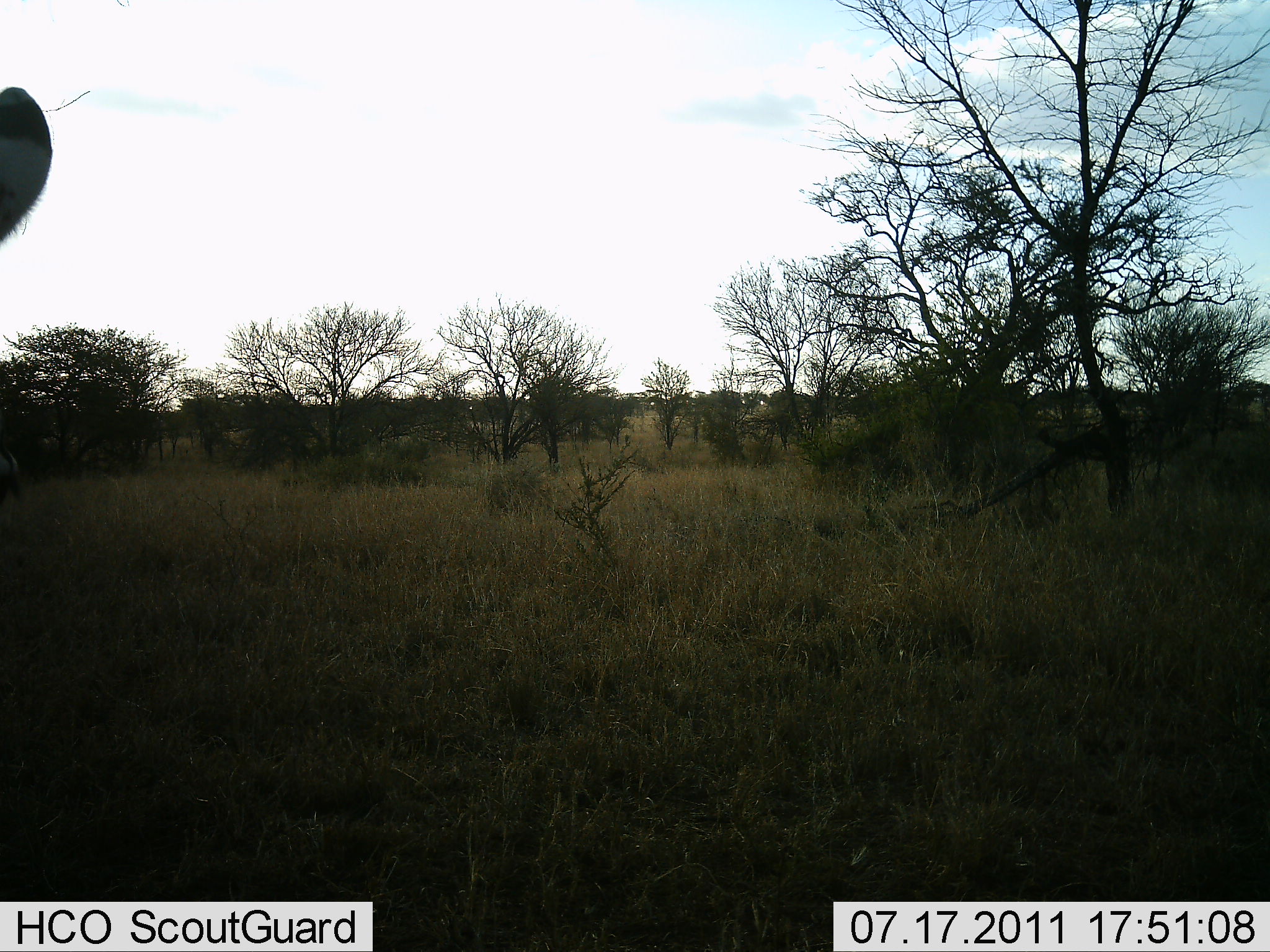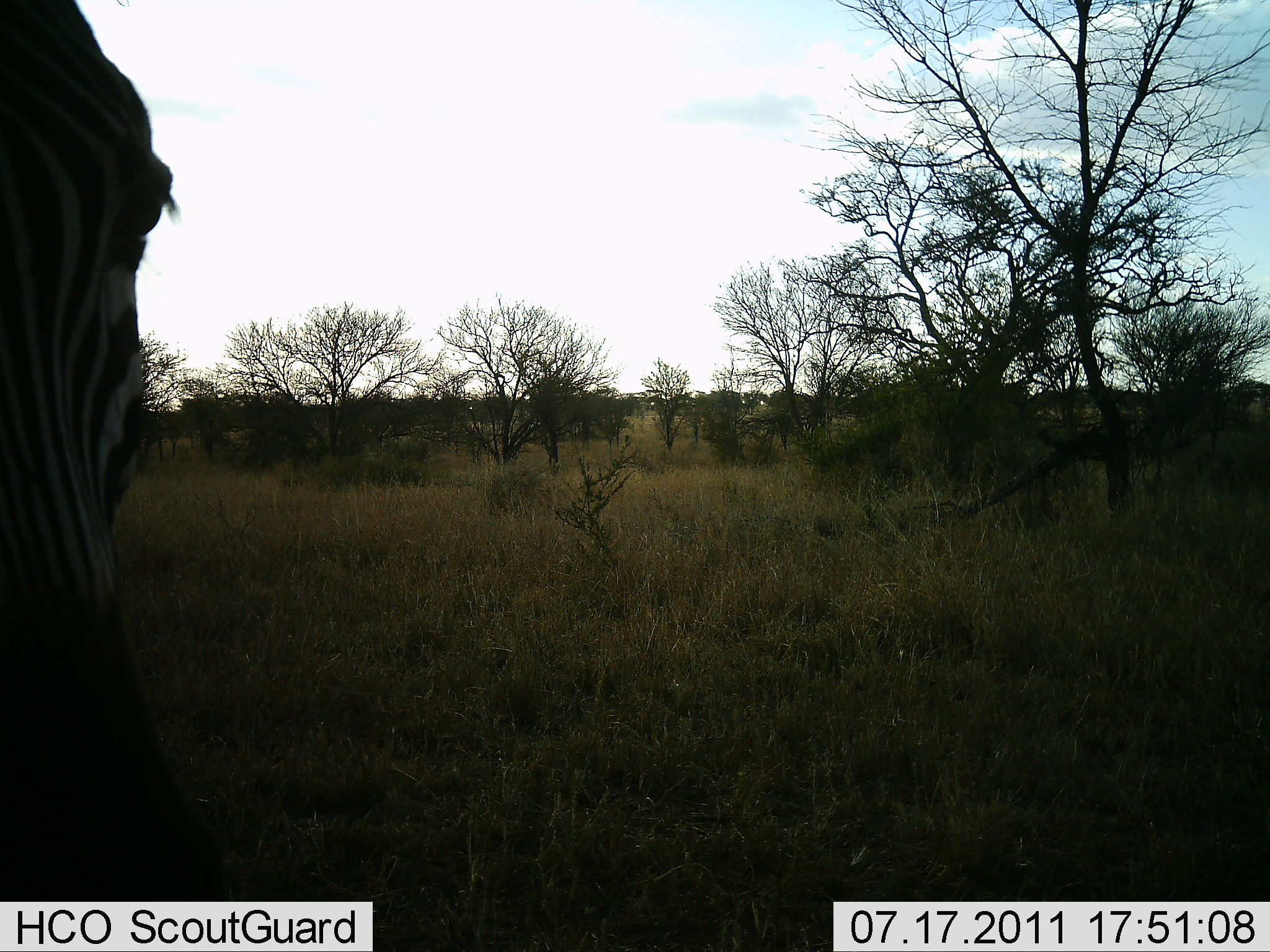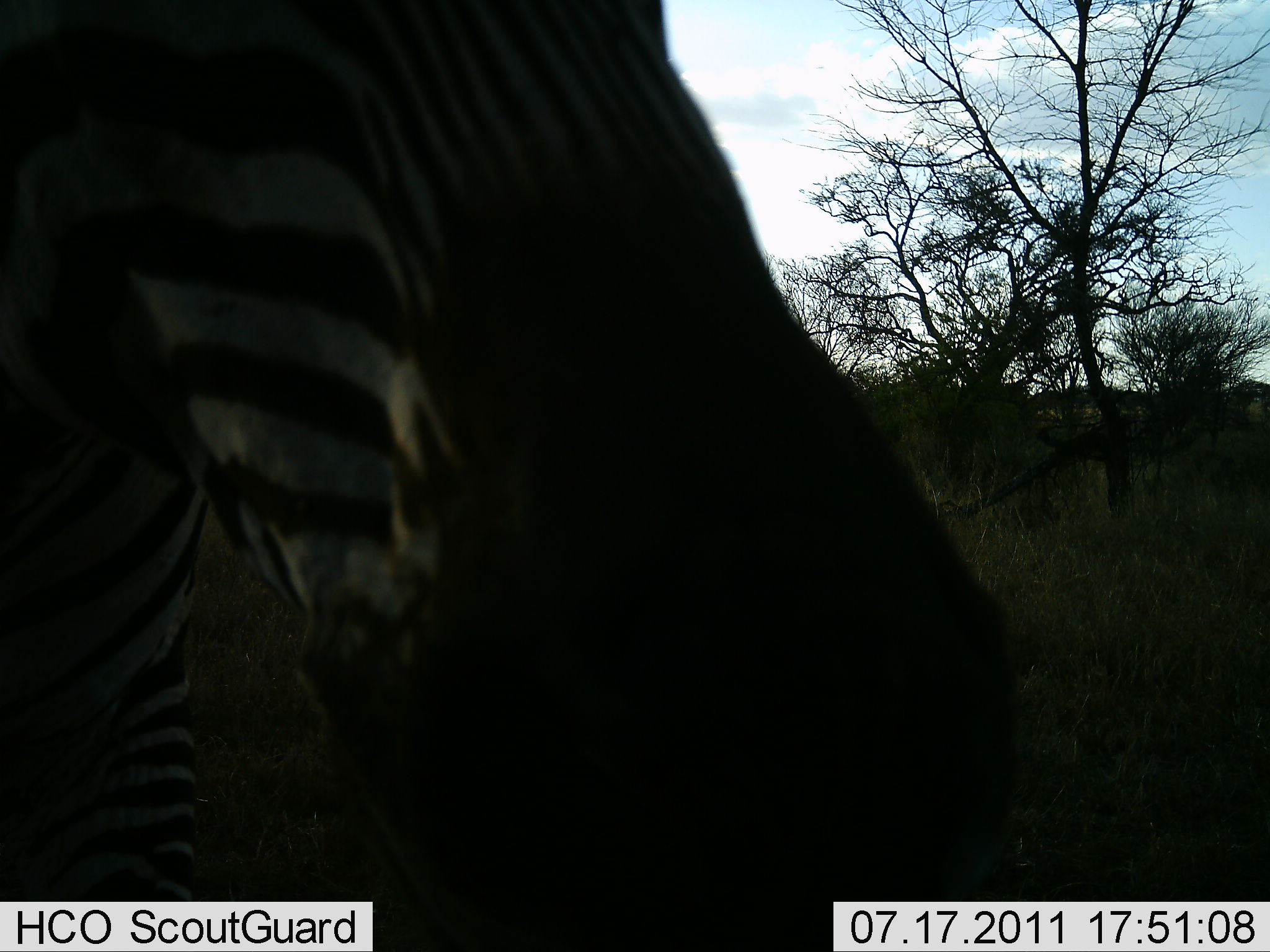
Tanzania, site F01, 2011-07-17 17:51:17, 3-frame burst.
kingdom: Animalia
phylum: Chordata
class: Mammalia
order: Perissodactyla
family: Equidae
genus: Equus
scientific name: Equus quagga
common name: plains zebra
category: zebra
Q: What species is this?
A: Zebra (plains zebra) (Equus quagga).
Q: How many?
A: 1.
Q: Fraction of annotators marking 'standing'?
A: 0%.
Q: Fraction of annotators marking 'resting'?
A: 0%.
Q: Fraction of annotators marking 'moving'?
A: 82%.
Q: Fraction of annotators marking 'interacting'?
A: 18%.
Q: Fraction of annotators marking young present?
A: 0%.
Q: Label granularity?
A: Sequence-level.